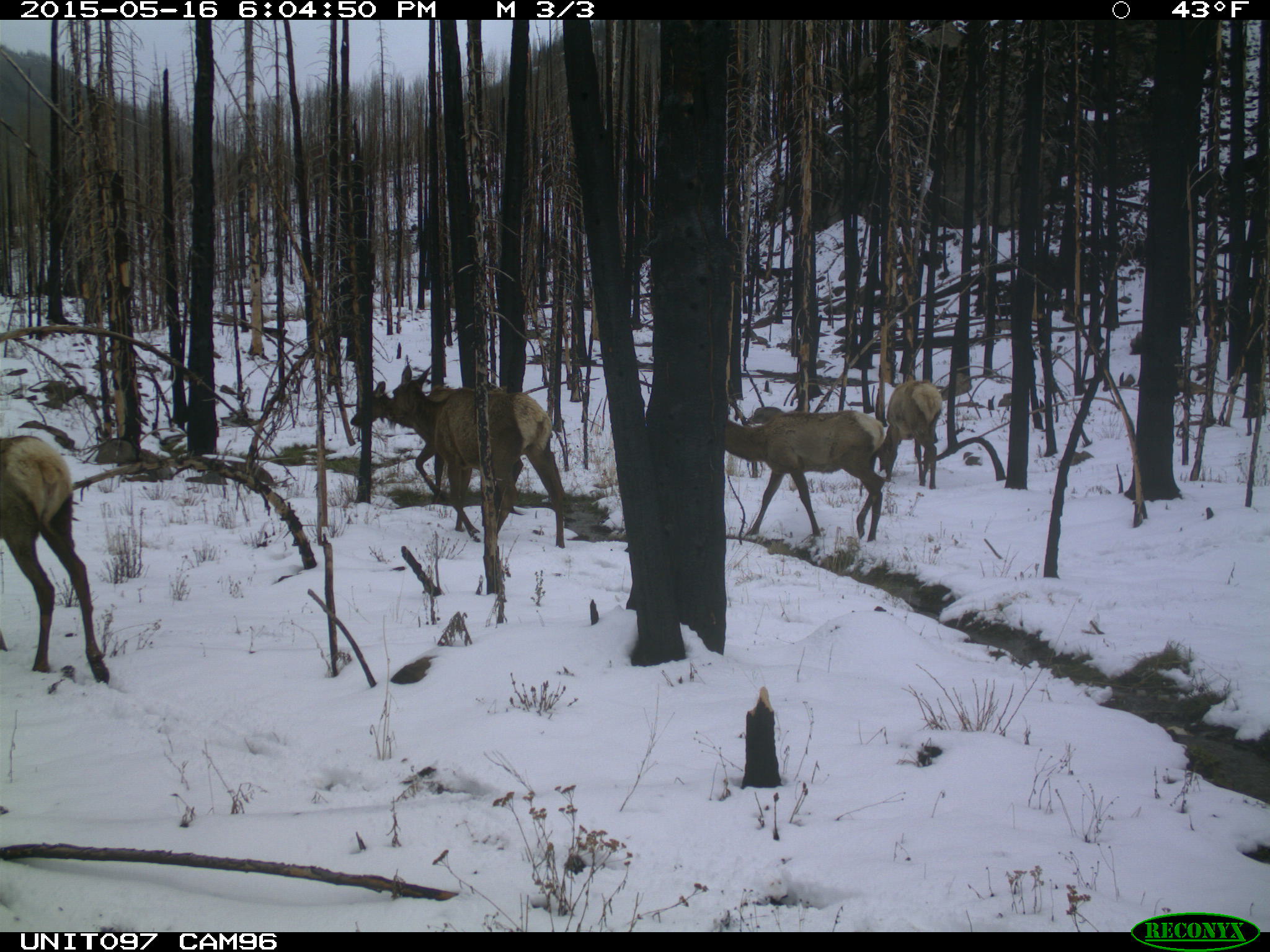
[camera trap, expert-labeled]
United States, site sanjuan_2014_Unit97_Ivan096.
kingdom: Animalia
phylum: Chordata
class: Mammalia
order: Artiodactyla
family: Cervidae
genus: Cervus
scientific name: Cervus elaphus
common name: red deer